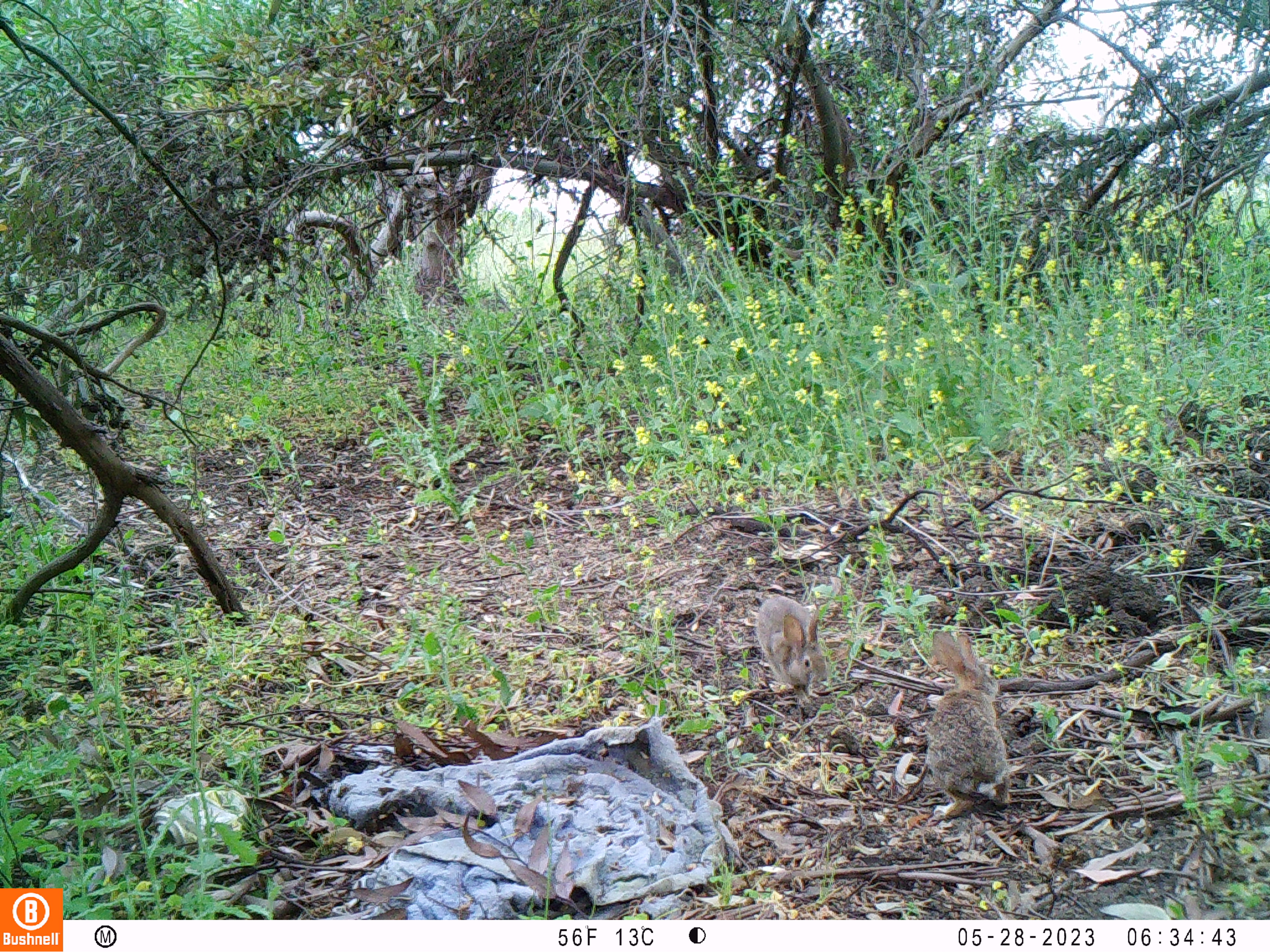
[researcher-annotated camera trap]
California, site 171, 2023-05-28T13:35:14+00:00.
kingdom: Animalia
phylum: Chordata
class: Mammalia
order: Lagomorpha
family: Leporidae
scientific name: Leporidae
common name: rabbit